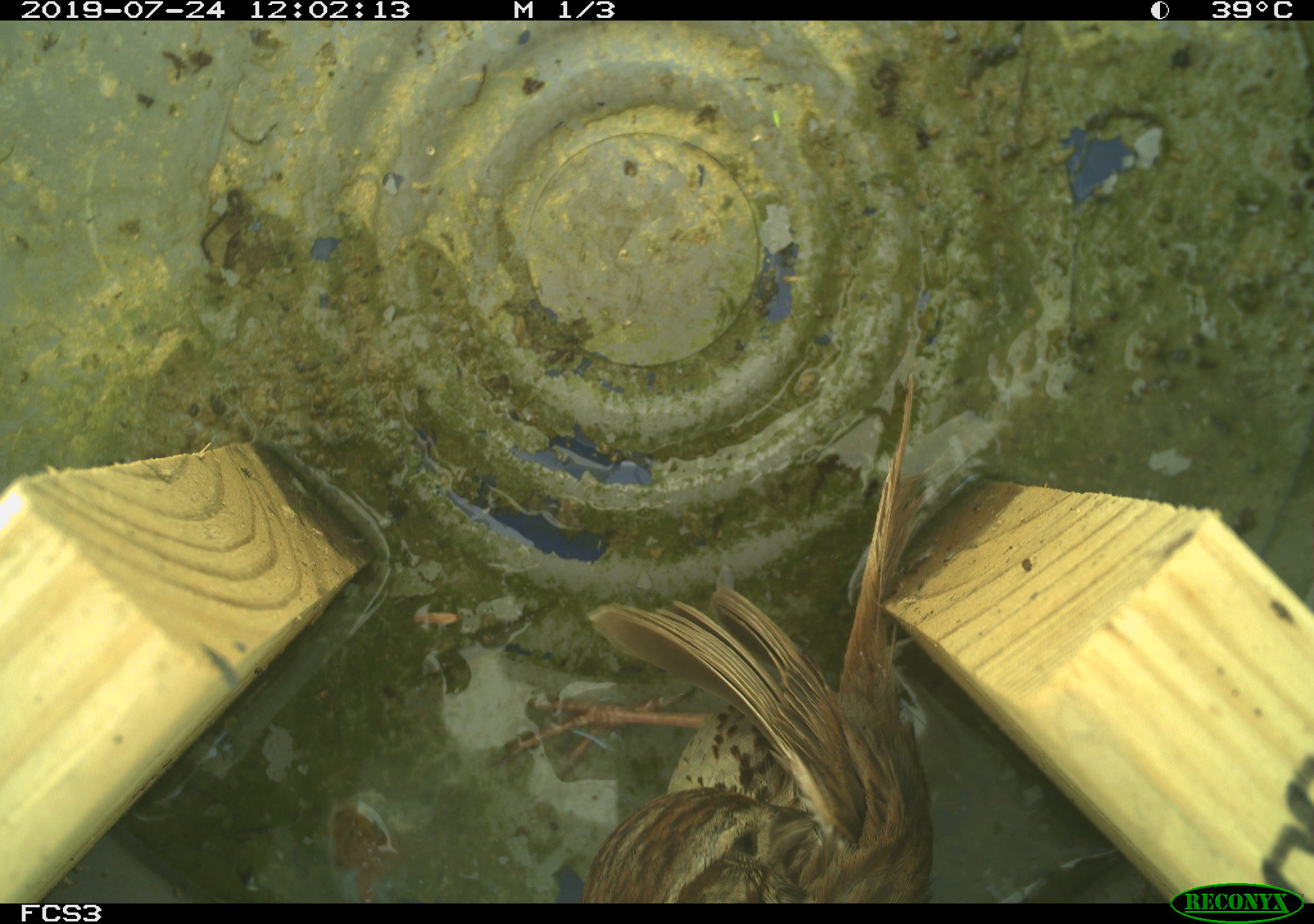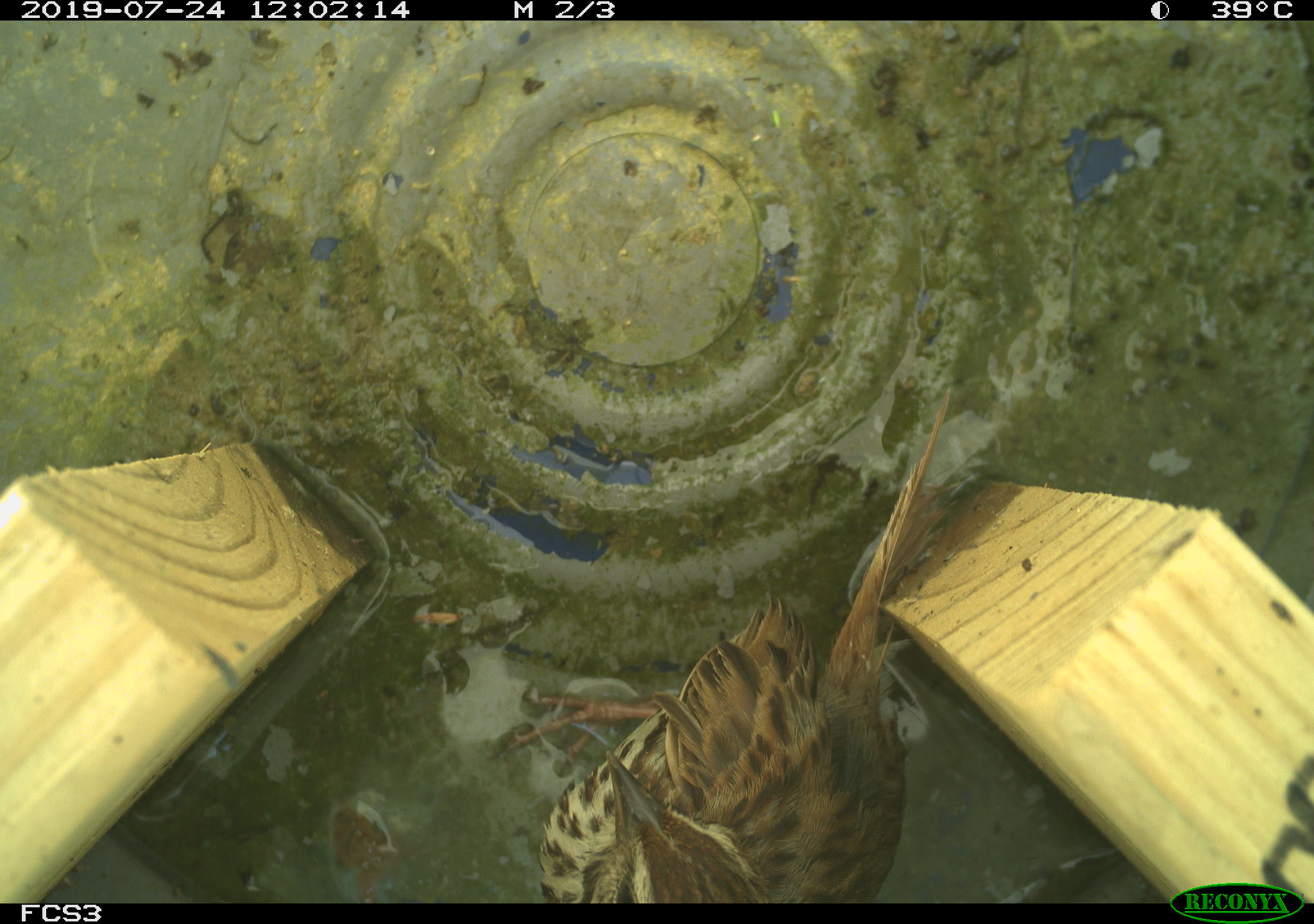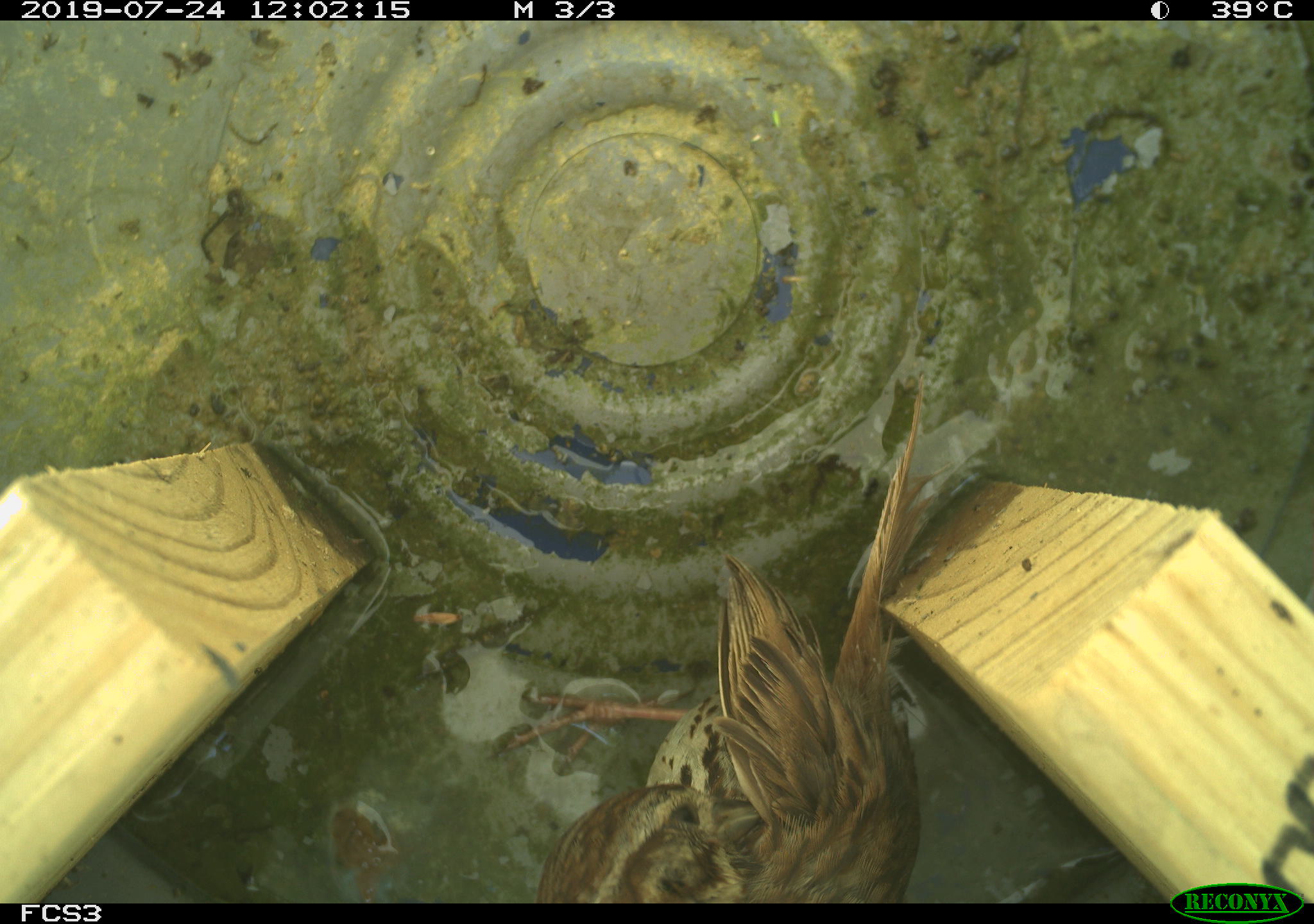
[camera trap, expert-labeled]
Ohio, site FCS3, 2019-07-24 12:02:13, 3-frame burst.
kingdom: Animalia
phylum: Chordata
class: Aves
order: Passeriformes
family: Passerellidae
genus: Melospiza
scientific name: Melospiza melodia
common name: song sparrow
Song sparrow (Melospiza melodia).